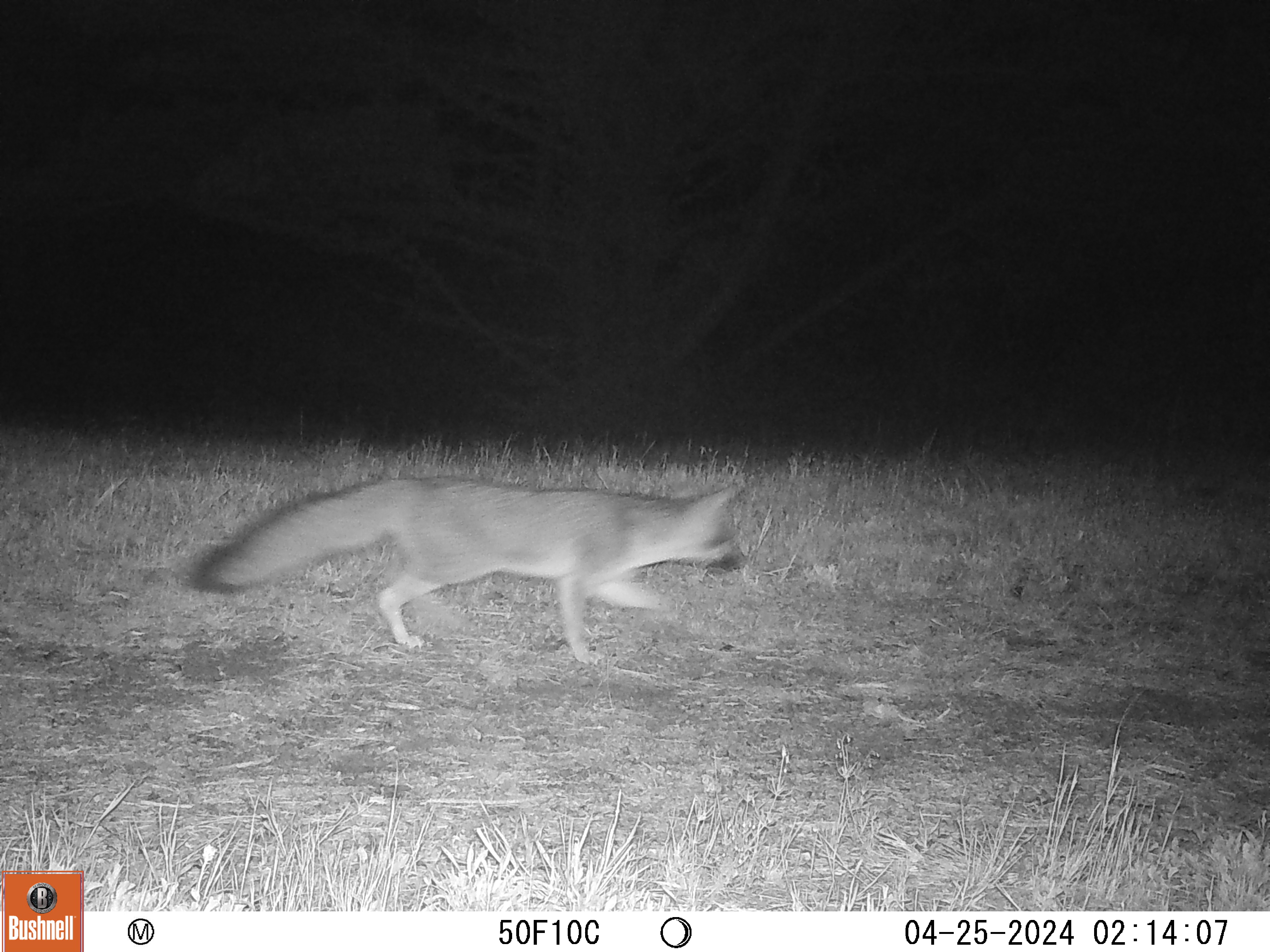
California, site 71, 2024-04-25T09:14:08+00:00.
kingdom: Animalia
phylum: Chordata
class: Mammalia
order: Carnivora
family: Canidae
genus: Urocyon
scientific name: Urocyon cinereoargenteus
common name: gray fox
Gray fox (Urocyon cinereoargenteus).